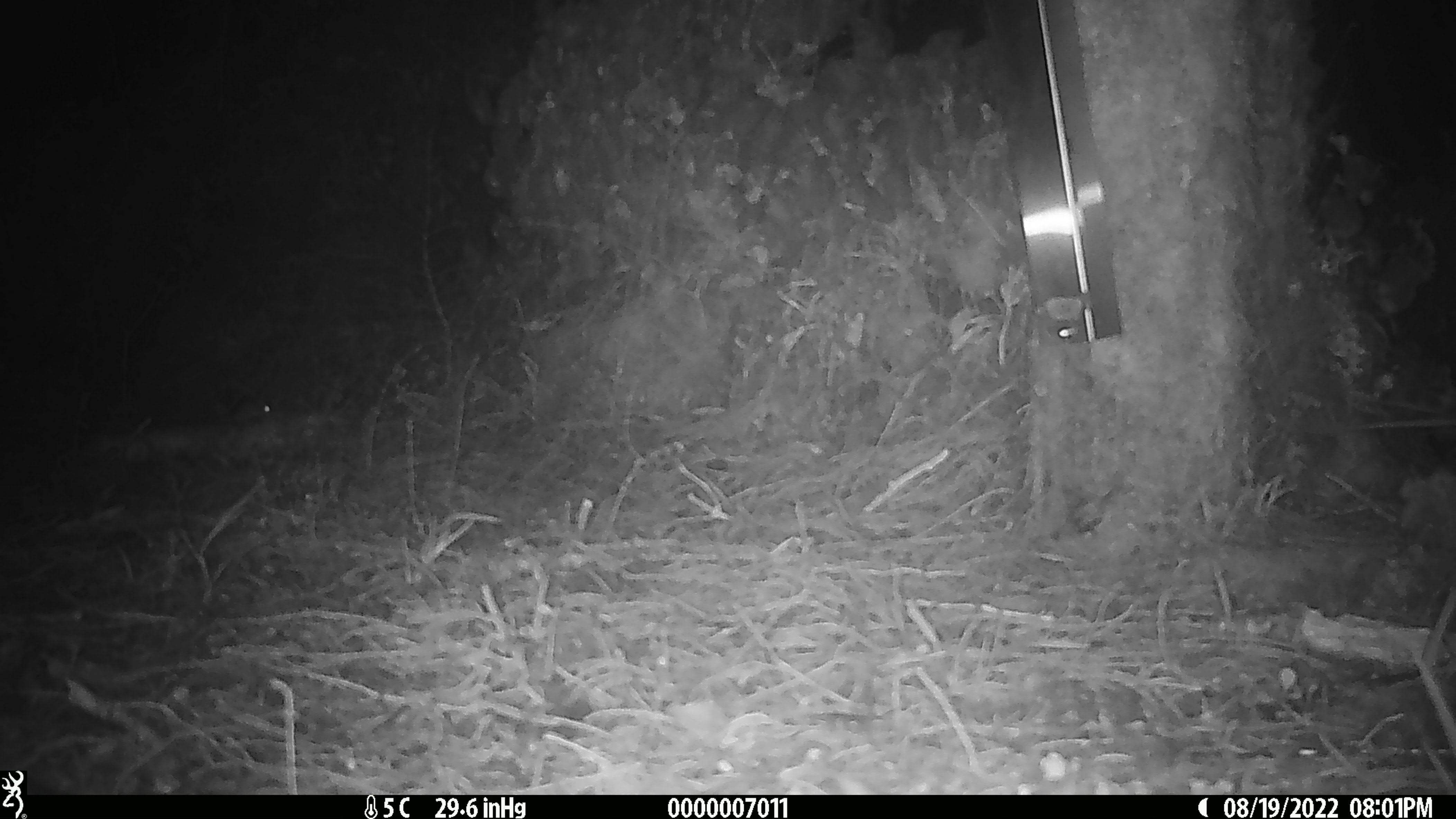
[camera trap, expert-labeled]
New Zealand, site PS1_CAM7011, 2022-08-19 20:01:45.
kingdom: Animalia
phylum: Chordata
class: Mammalia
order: Rodentia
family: Muridae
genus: Mus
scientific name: Mus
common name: mouse